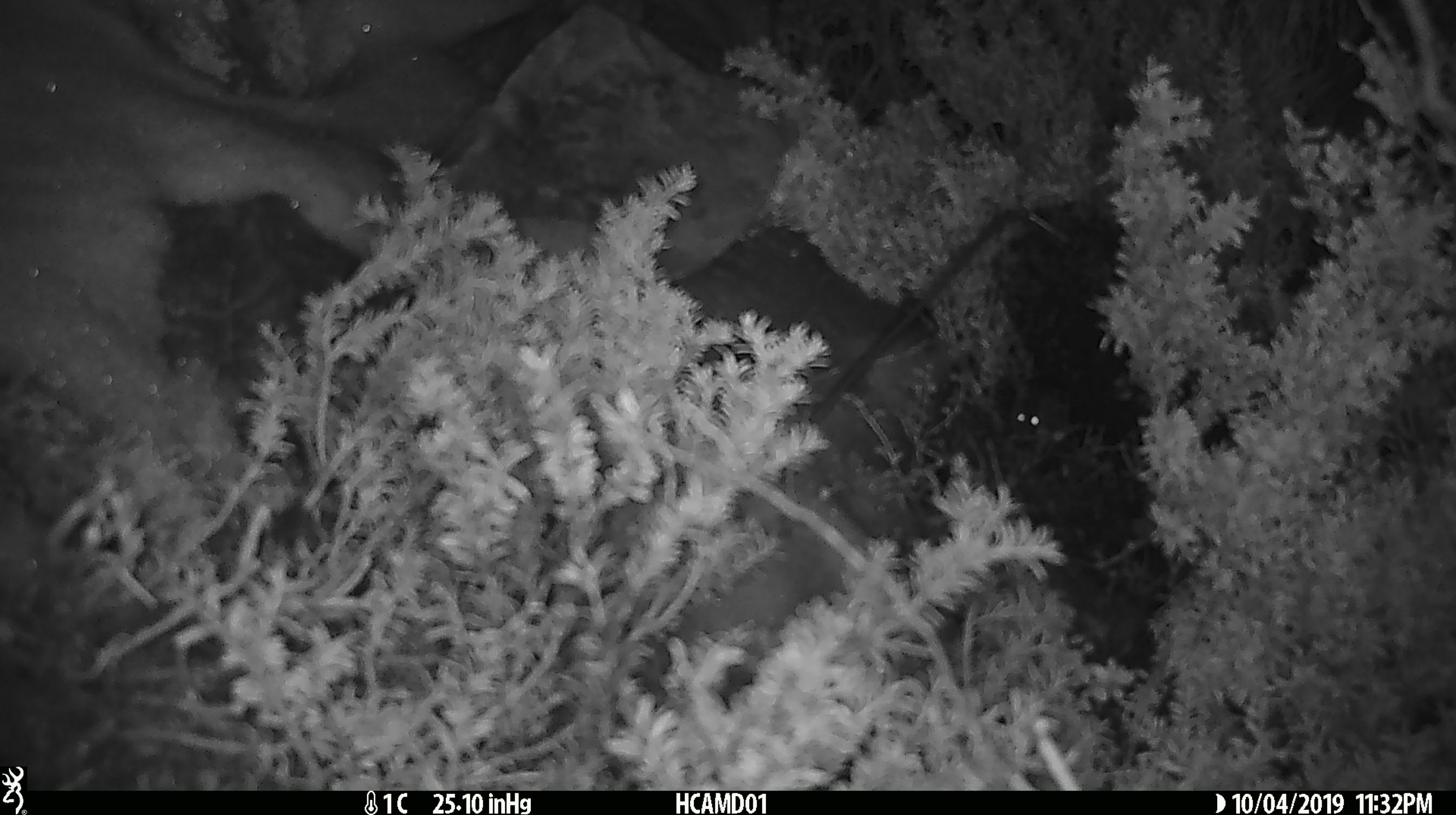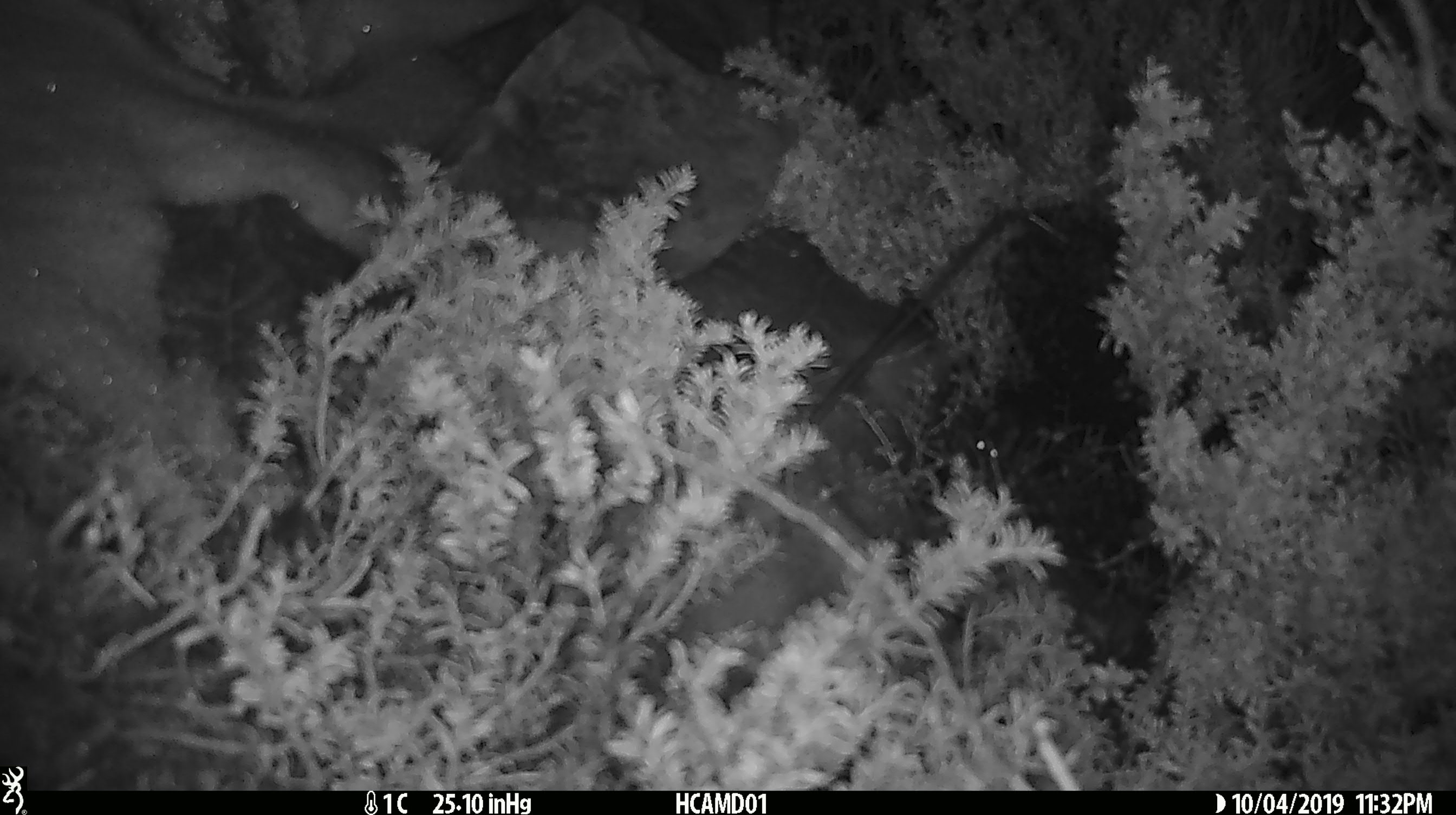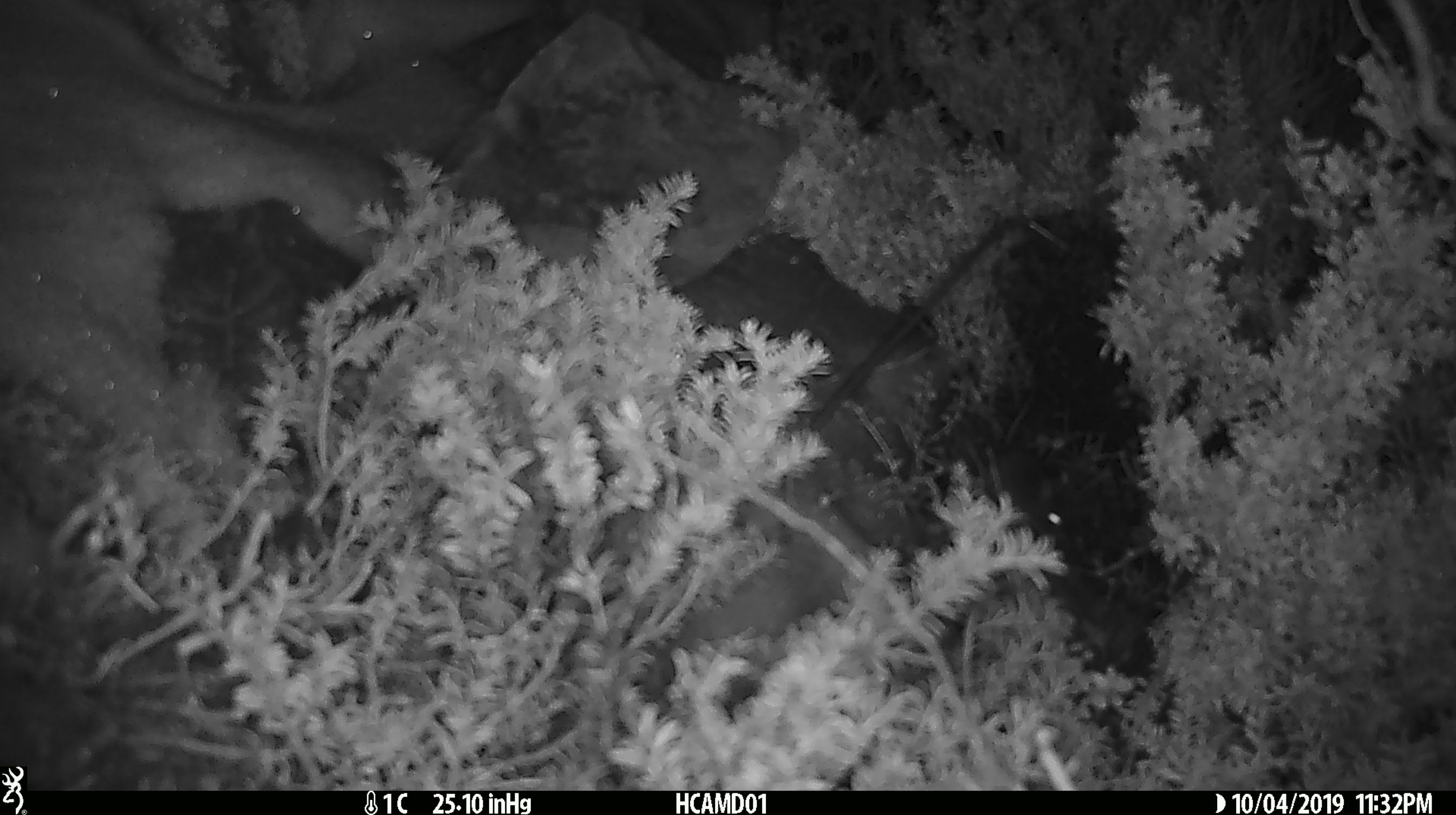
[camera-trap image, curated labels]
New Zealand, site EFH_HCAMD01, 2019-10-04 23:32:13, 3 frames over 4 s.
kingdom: Animalia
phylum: Chordata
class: Mammalia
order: Rodentia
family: Muridae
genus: Mus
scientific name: Mus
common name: mouse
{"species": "mouse (Mus)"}